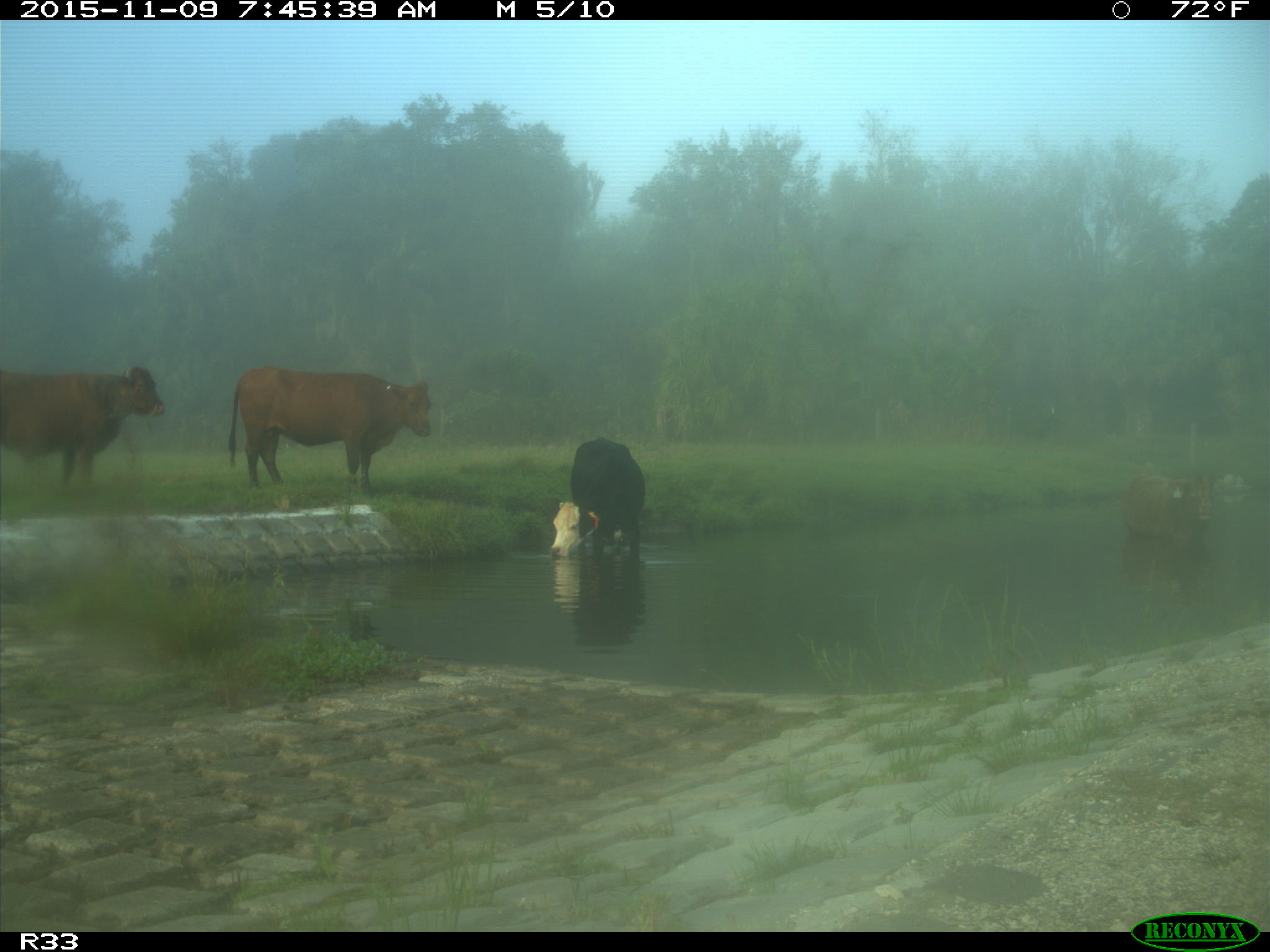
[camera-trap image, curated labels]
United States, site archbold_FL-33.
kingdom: Animalia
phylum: Chordata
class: Mammalia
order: Artiodactyla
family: Bovidae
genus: Bos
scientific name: Bos taurus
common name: domestic cow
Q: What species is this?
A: Bos taurus (domestic cow).